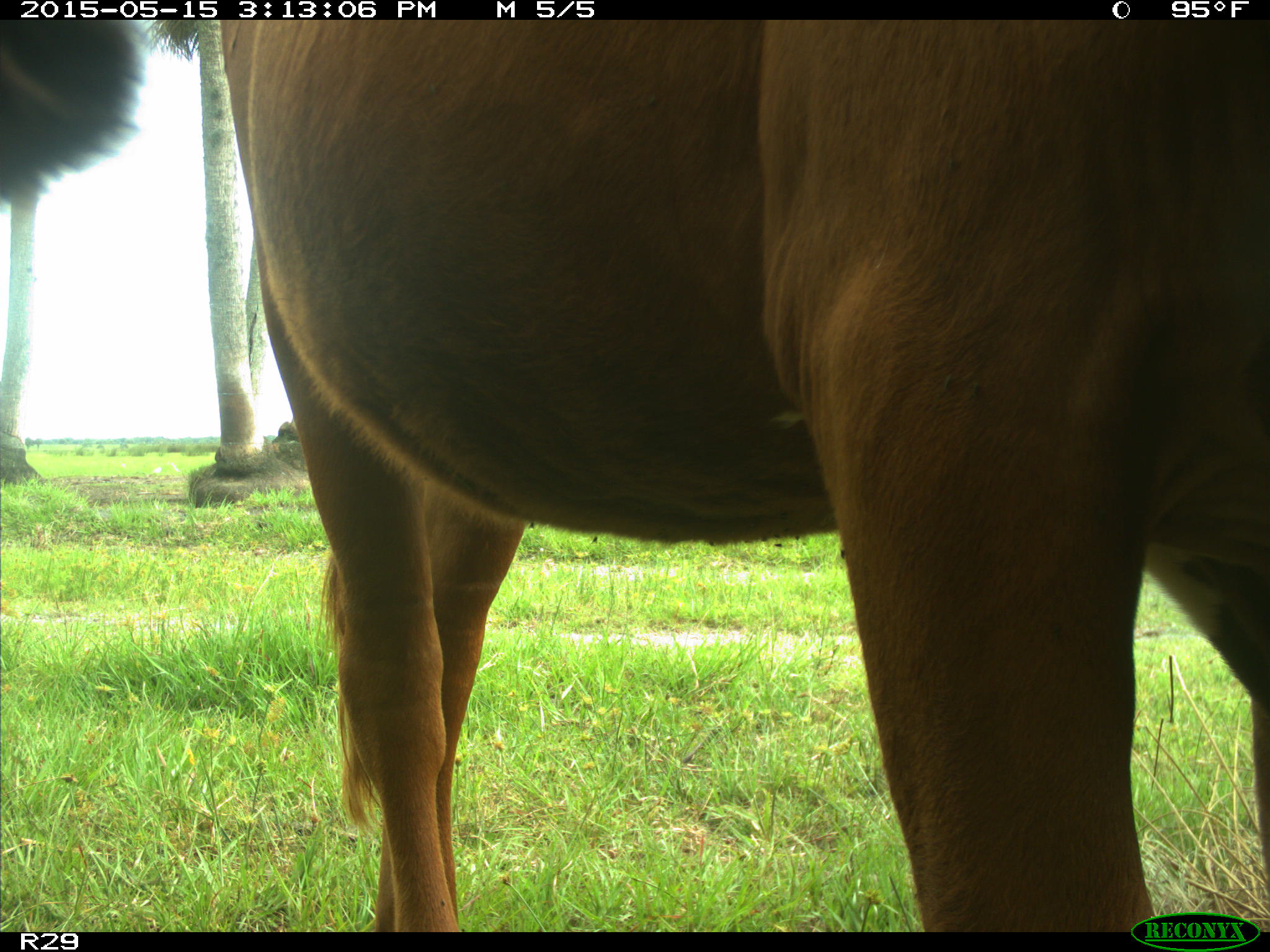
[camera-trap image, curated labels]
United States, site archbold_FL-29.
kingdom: Animalia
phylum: Chordata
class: Mammalia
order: Artiodactyla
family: Bovidae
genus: Bos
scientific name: Bos taurus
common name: domestic cow